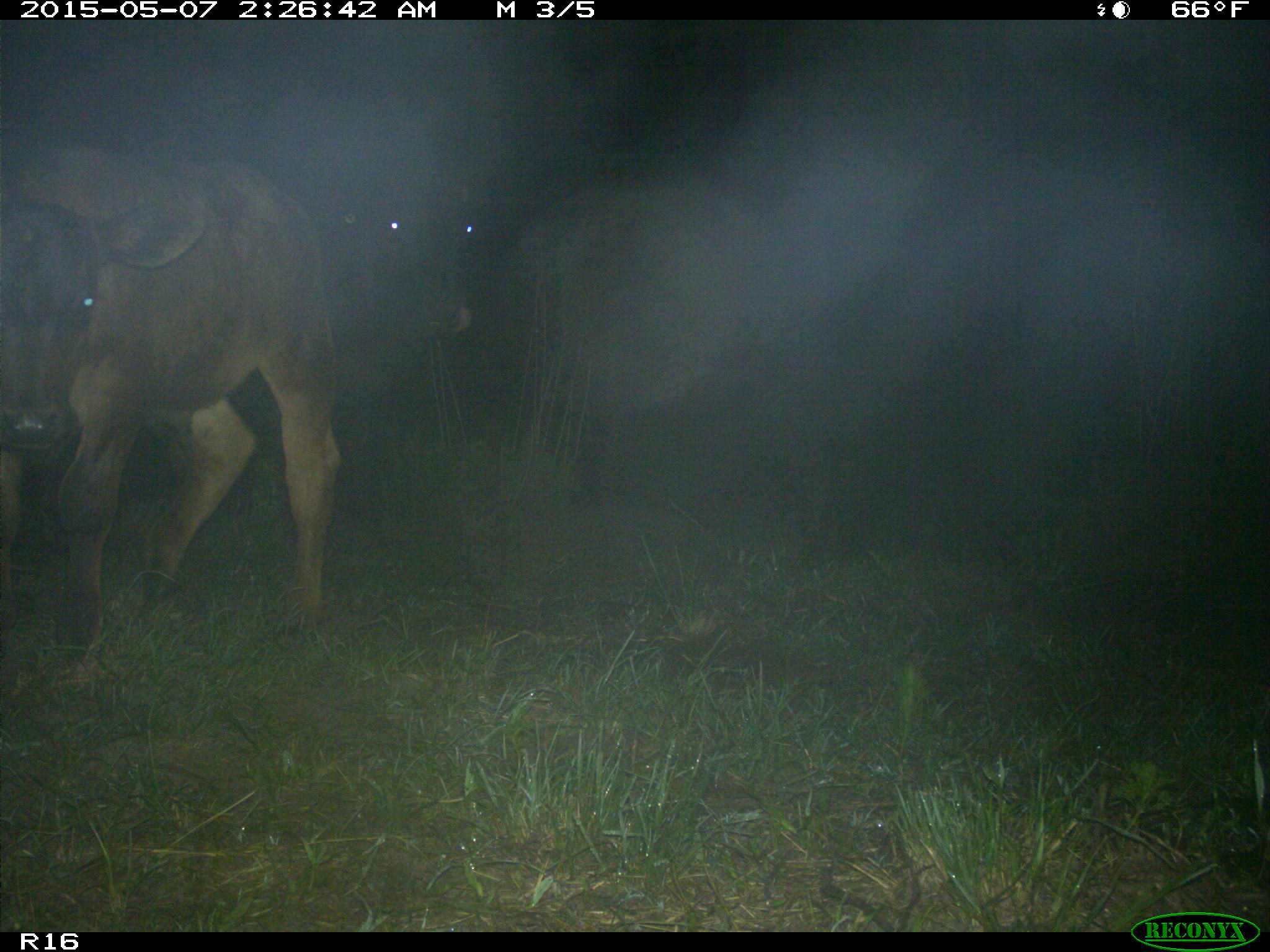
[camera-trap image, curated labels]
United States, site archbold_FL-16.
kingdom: Animalia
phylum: Chordata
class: Mammalia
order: Artiodactyla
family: Bovidae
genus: Bos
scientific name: Bos taurus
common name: domestic cow